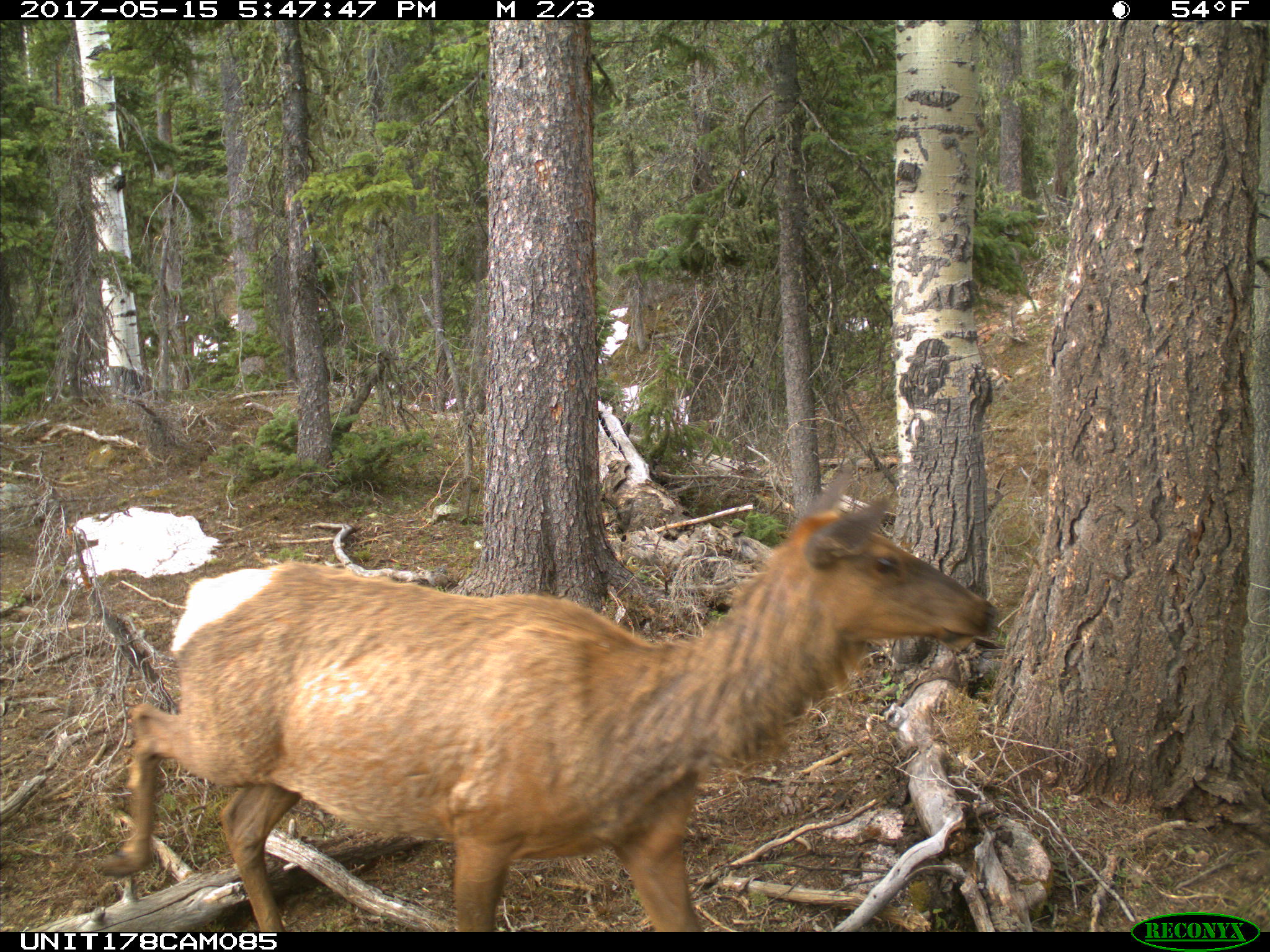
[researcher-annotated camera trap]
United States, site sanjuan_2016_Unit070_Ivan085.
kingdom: Animalia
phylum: Chordata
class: Mammalia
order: Artiodactyla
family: Cervidae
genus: Cervus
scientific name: Cervus elaphus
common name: red deer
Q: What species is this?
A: Cervus elaphus (red deer).